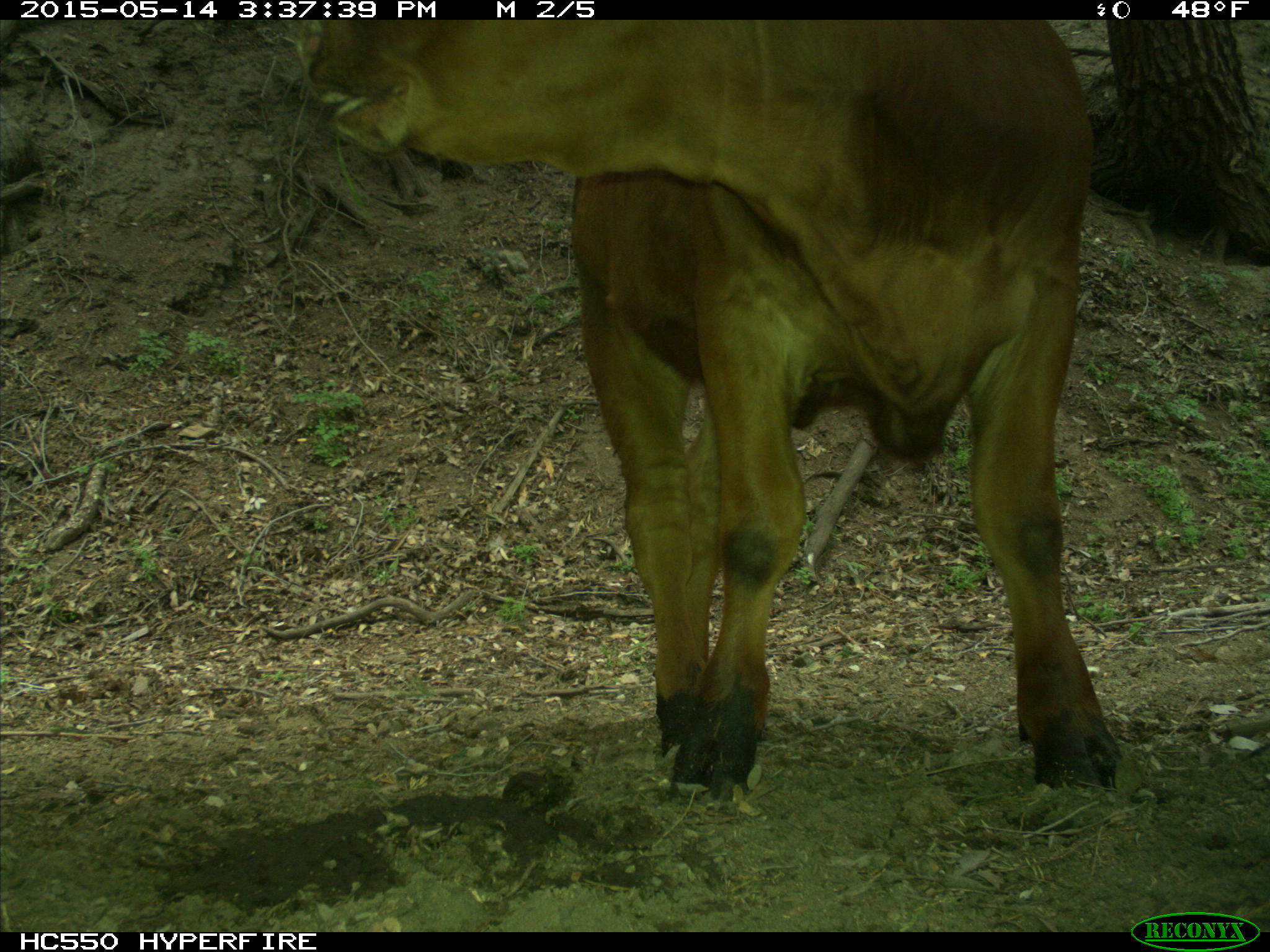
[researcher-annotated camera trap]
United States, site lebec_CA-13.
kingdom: Animalia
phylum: Chordata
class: Mammalia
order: Artiodactyla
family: Bovidae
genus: Bos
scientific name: Bos taurus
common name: domestic cow